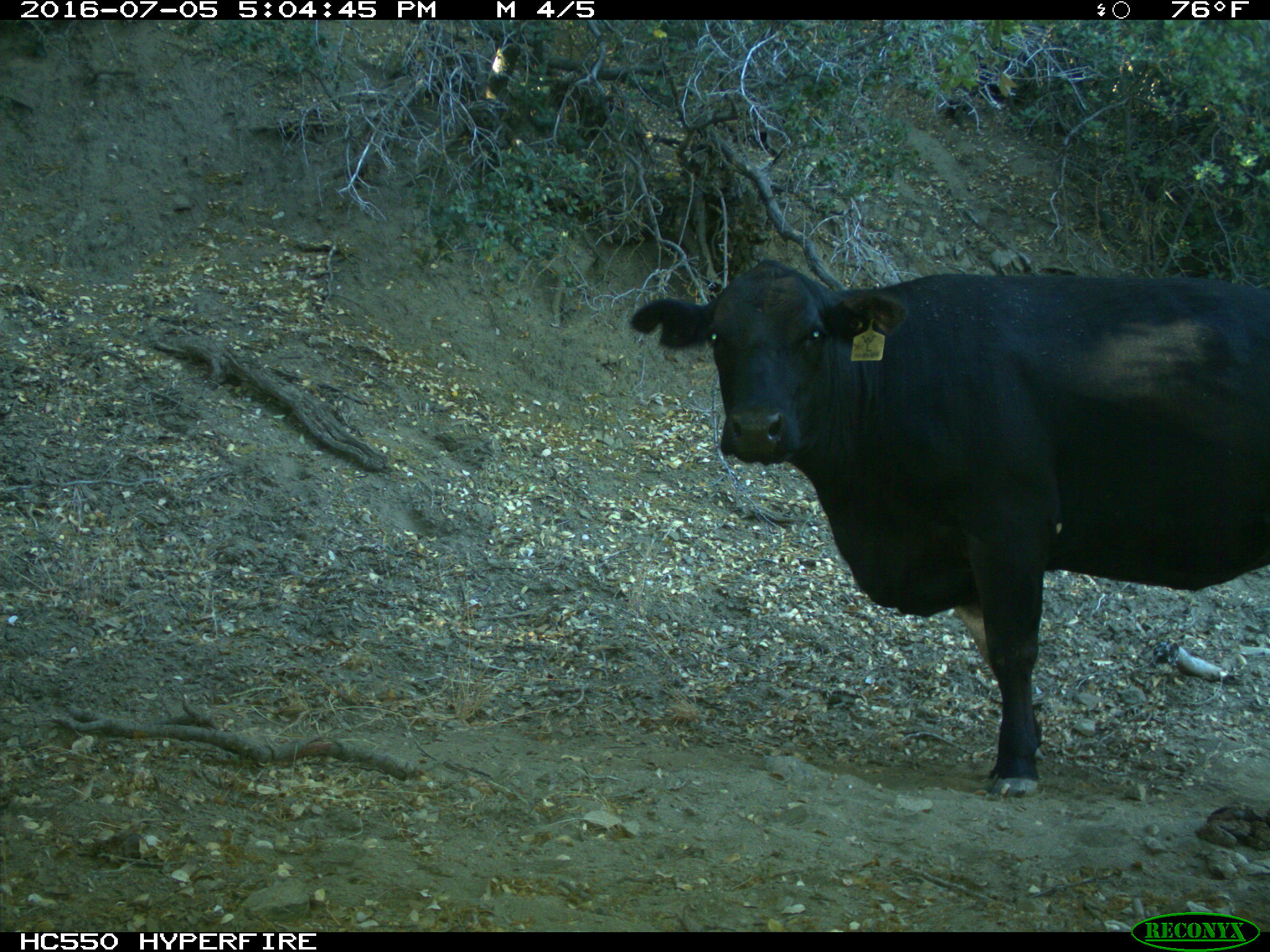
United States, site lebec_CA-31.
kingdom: Animalia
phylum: Chordata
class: Mammalia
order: Artiodactyla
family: Bovidae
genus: Bos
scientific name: Bos taurus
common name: domestic cow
Bos taurus (domestic cow).